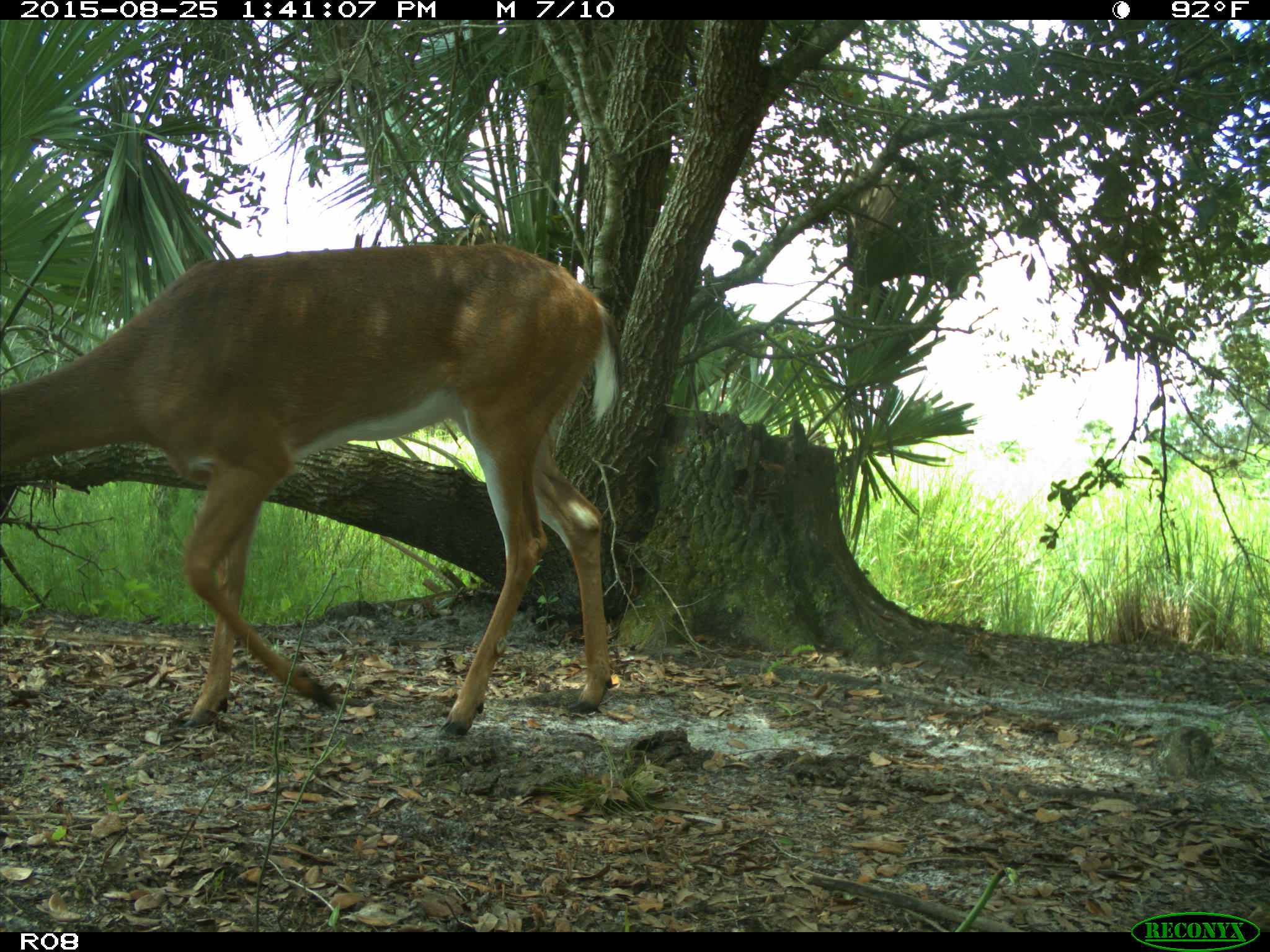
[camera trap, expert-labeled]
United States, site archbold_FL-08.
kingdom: Animalia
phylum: Chordata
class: Mammalia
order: Artiodactyla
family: Cervidae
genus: Odocoileus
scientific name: Odocoileus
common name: deer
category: unidentified deer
Unidentified deer (deer) (Odocoileus).